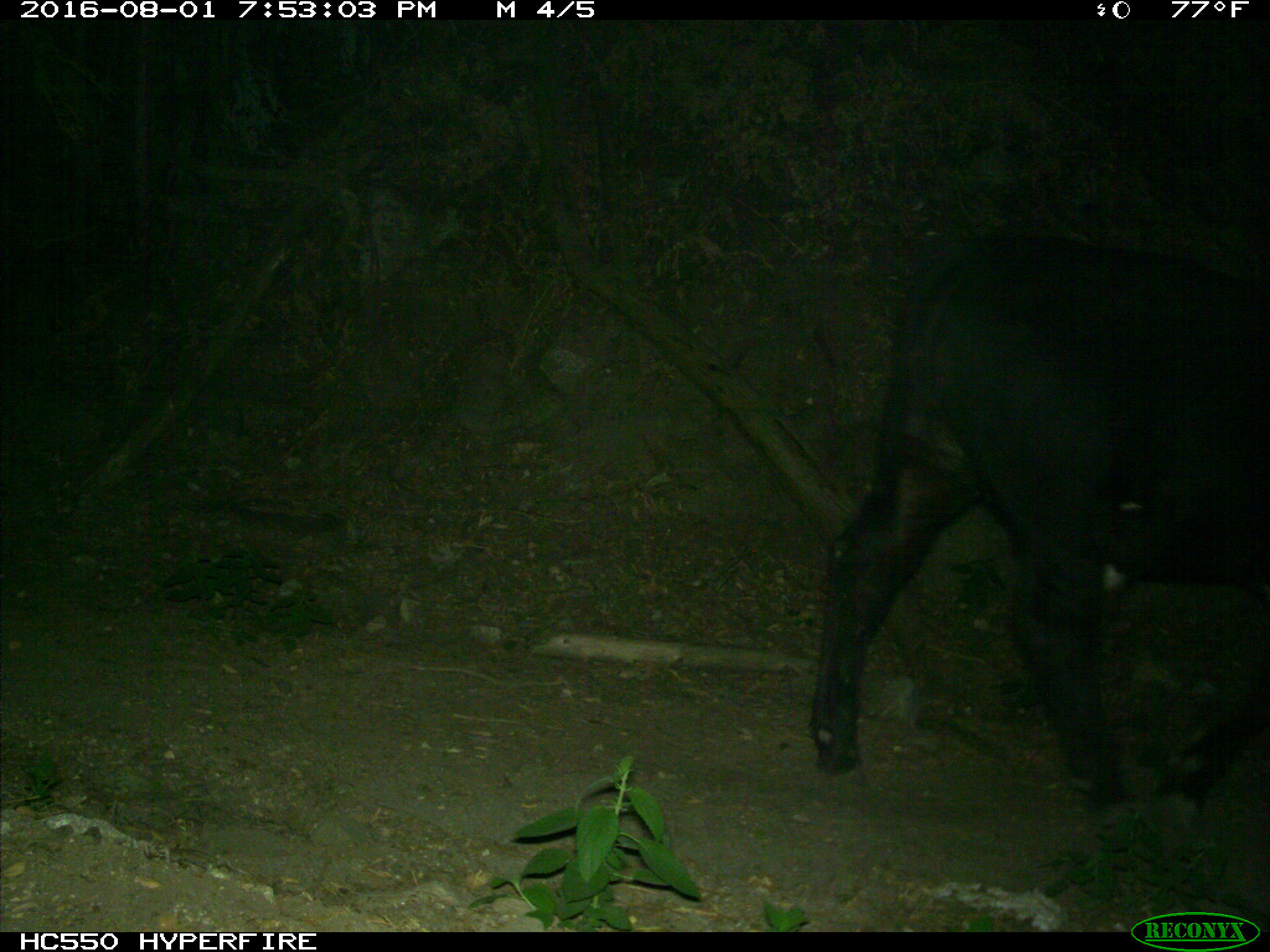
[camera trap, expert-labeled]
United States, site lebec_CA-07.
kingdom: Animalia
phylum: Chordata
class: Mammalia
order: Artiodactyla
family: Bovidae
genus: Bos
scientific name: Bos taurus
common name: domestic cow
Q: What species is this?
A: Bos taurus (domestic cow).